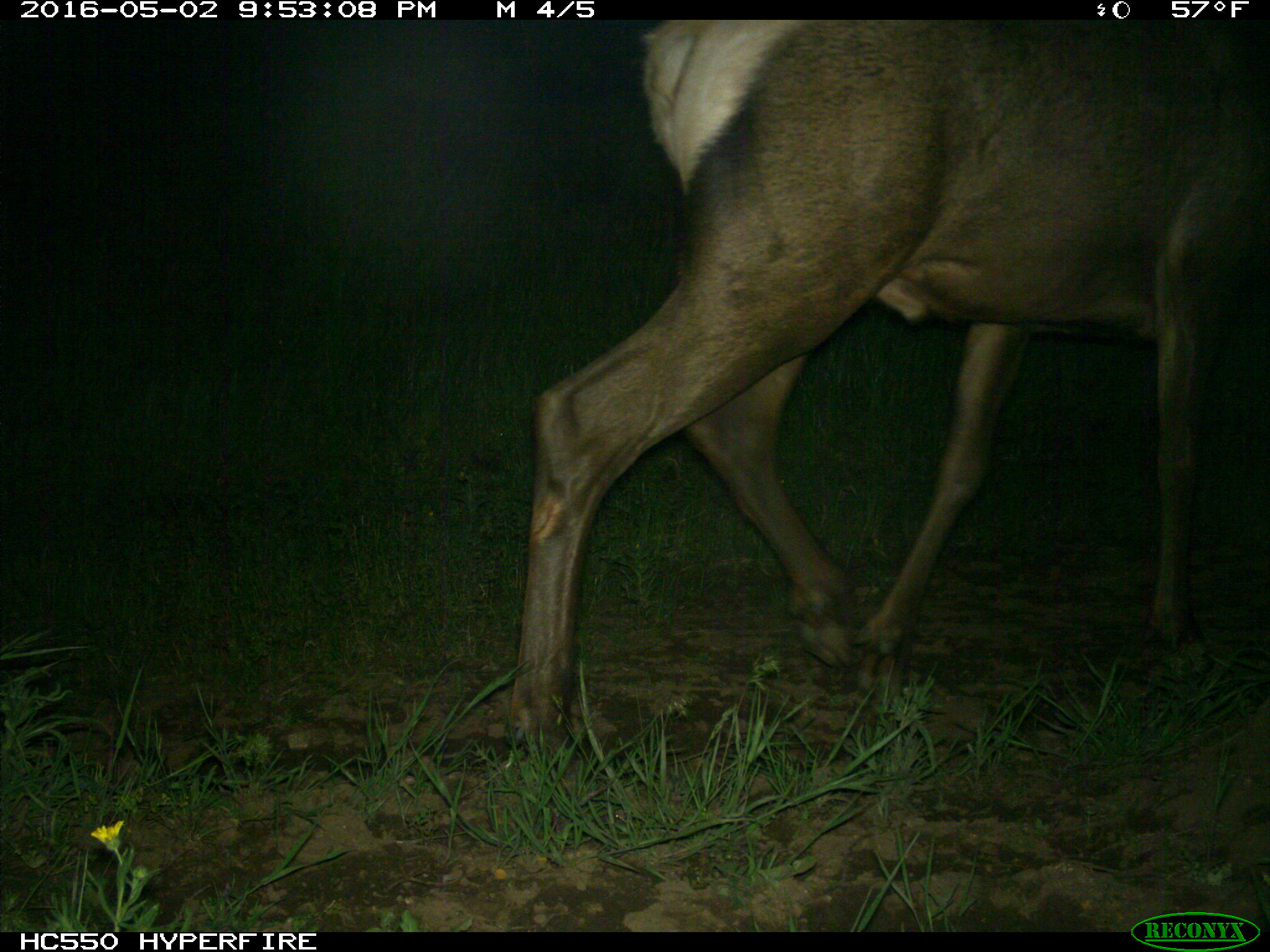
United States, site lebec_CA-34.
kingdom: Animalia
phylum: Chordata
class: Mammalia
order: Artiodactyla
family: Cervidae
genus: Cervus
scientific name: Cervus canadensis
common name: elk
Cervus canadensis (elk).